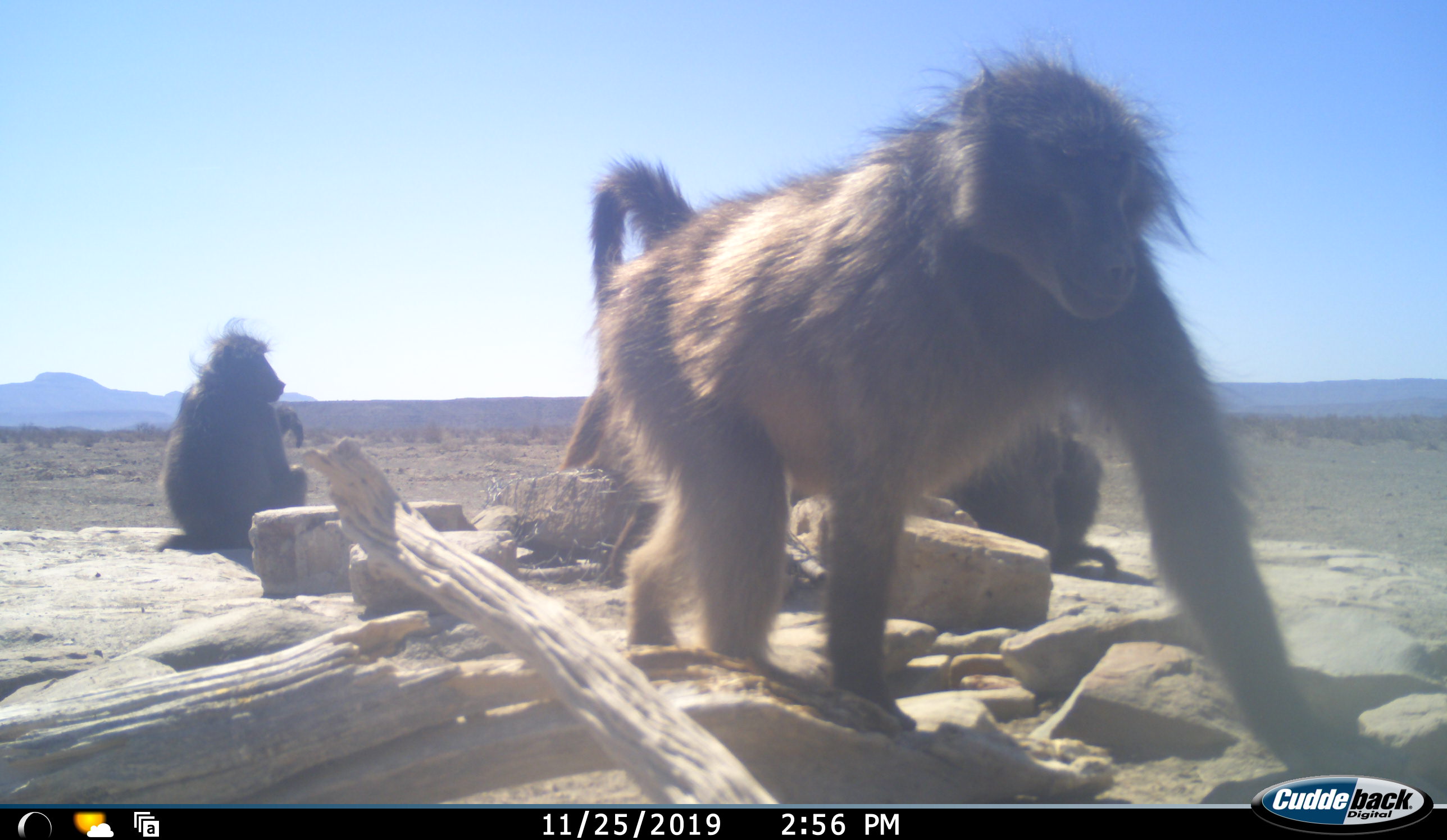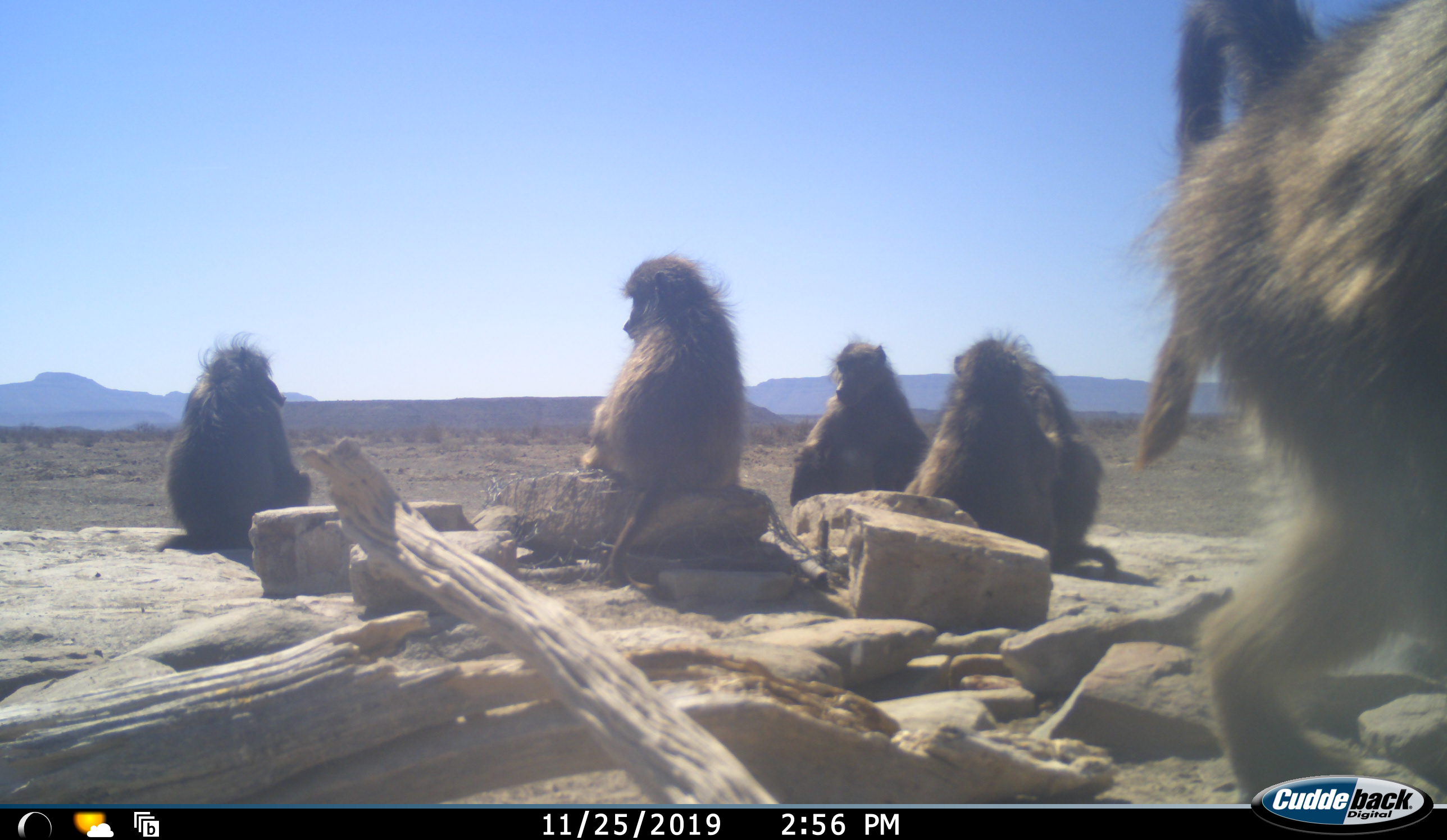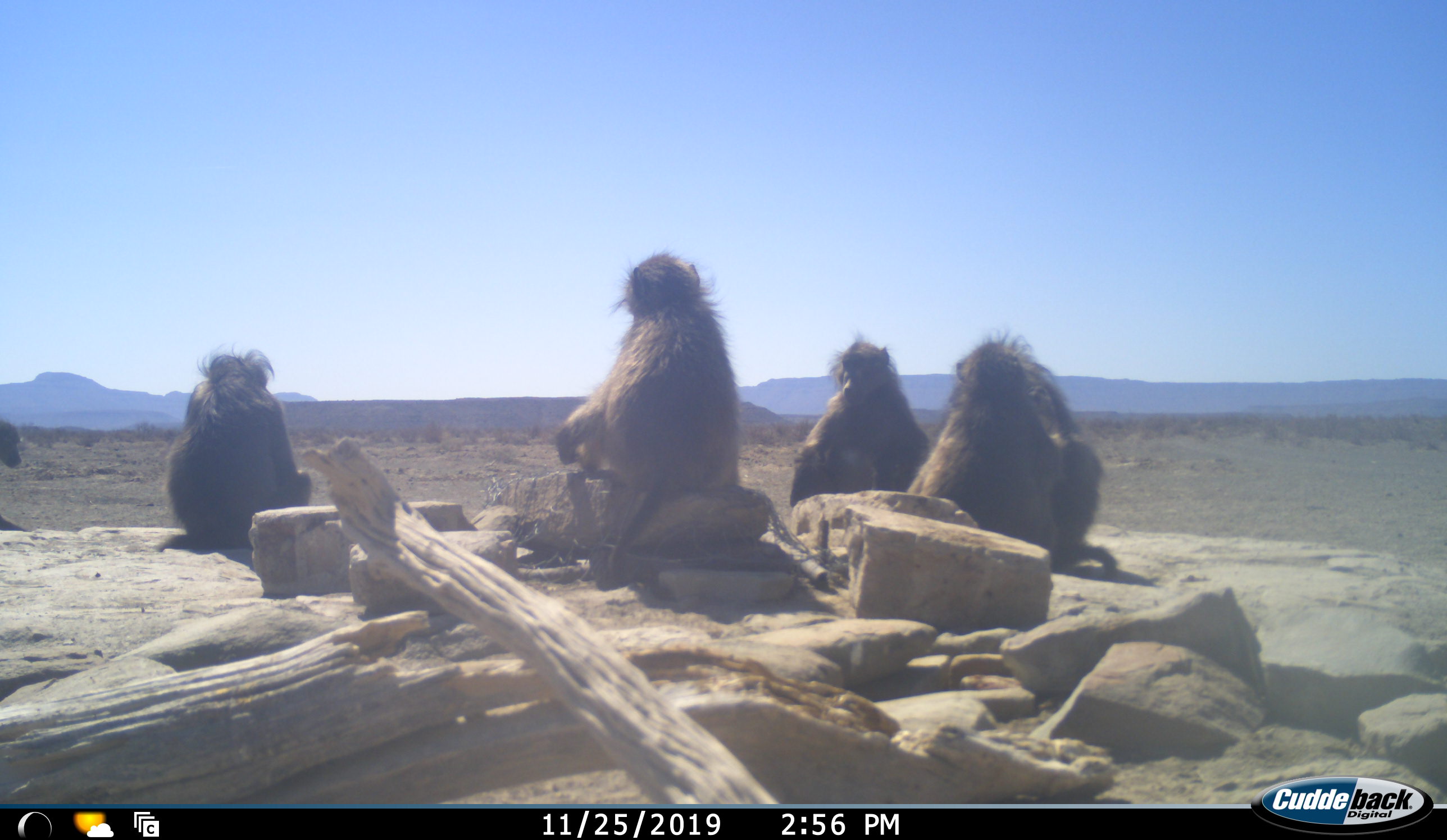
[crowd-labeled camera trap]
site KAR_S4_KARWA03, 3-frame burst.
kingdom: Animalia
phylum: Chordata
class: Mammalia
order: Primates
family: Cercopithecidae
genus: Papio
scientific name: Papio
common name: baboon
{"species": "baboon (Papio)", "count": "6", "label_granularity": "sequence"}